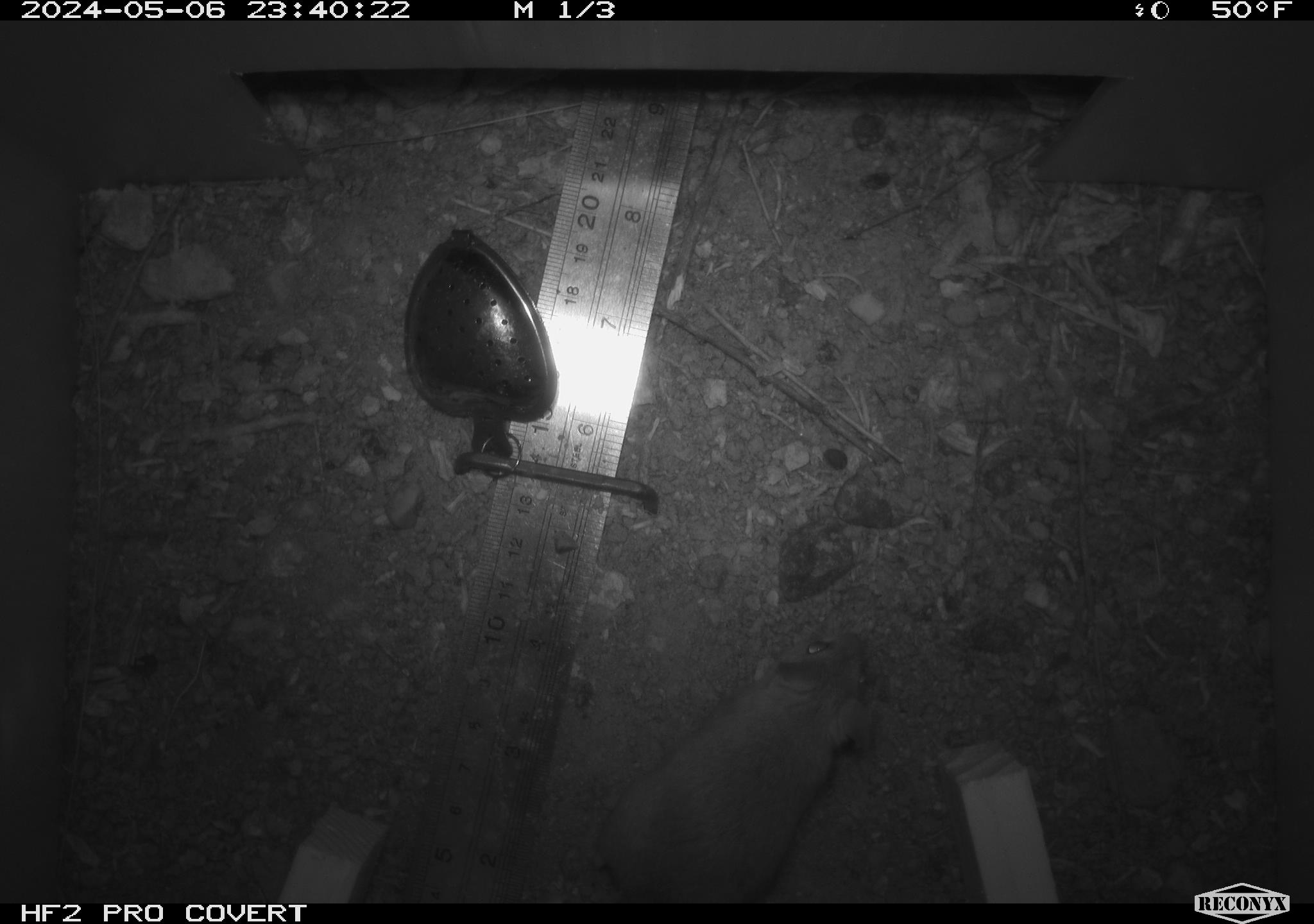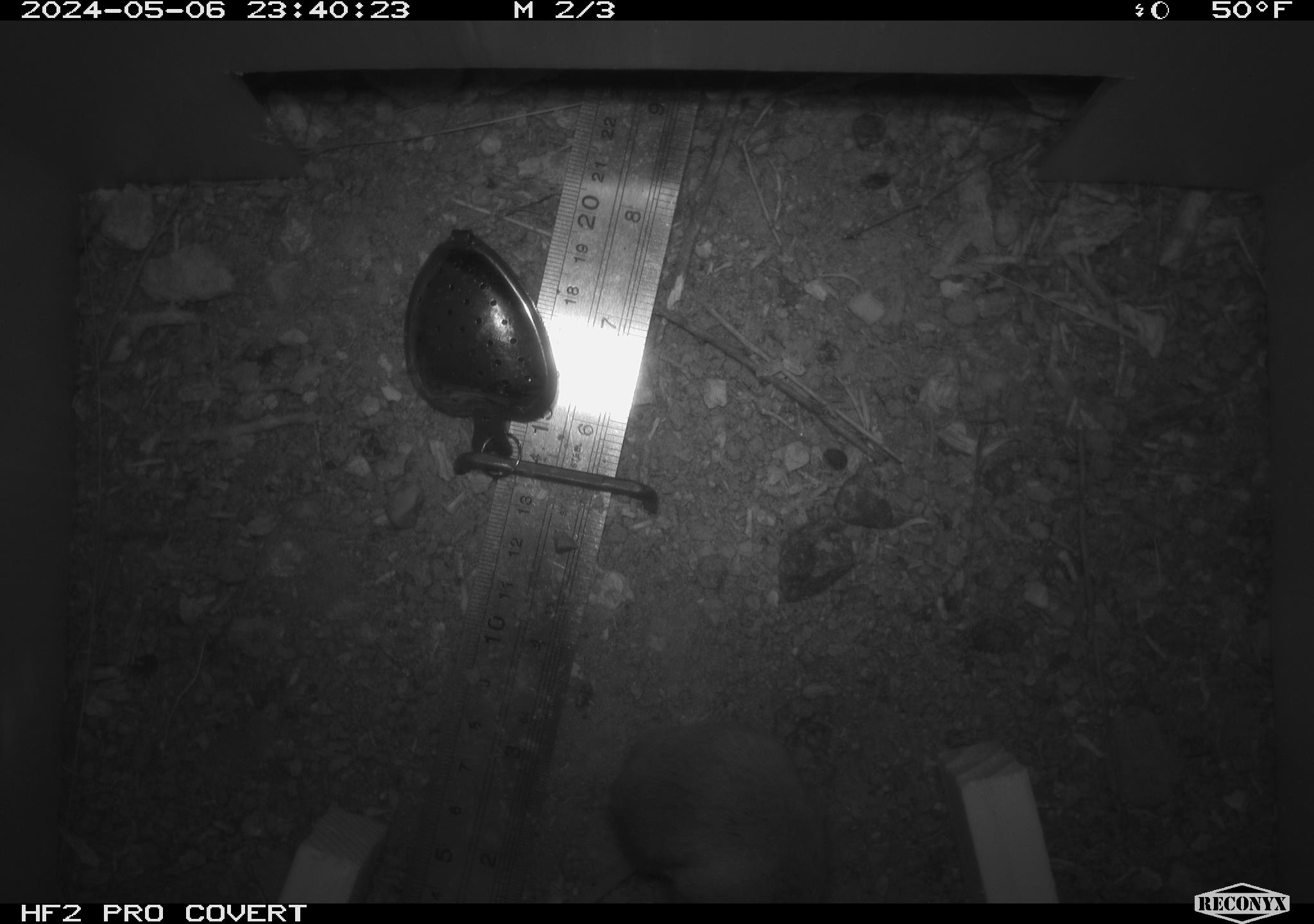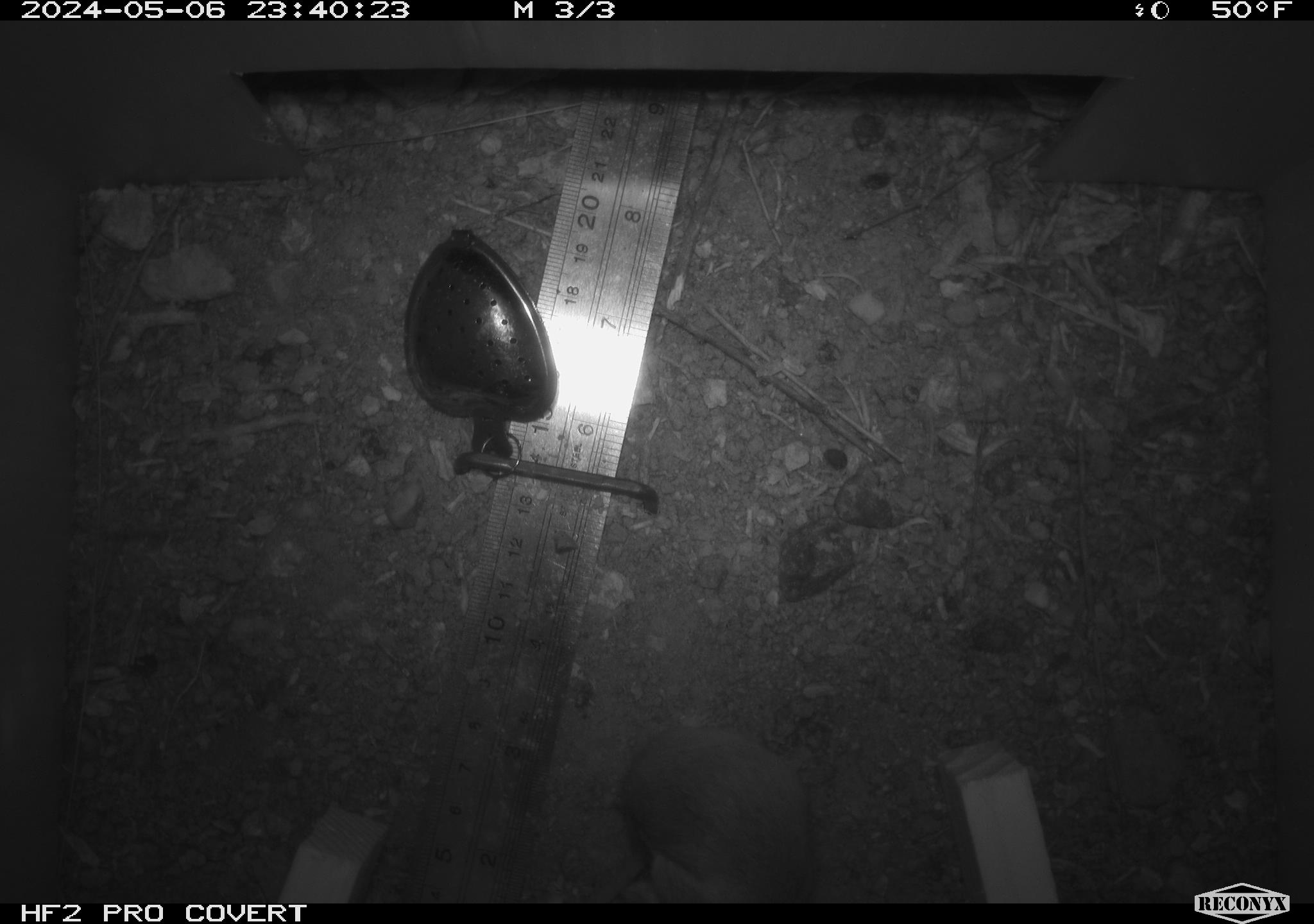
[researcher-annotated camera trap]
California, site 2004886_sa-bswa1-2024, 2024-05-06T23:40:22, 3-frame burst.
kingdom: Animalia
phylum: Chordata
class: Mammalia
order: Rodentia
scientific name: Rodentia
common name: mouse species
Mouse species (Rodentia).